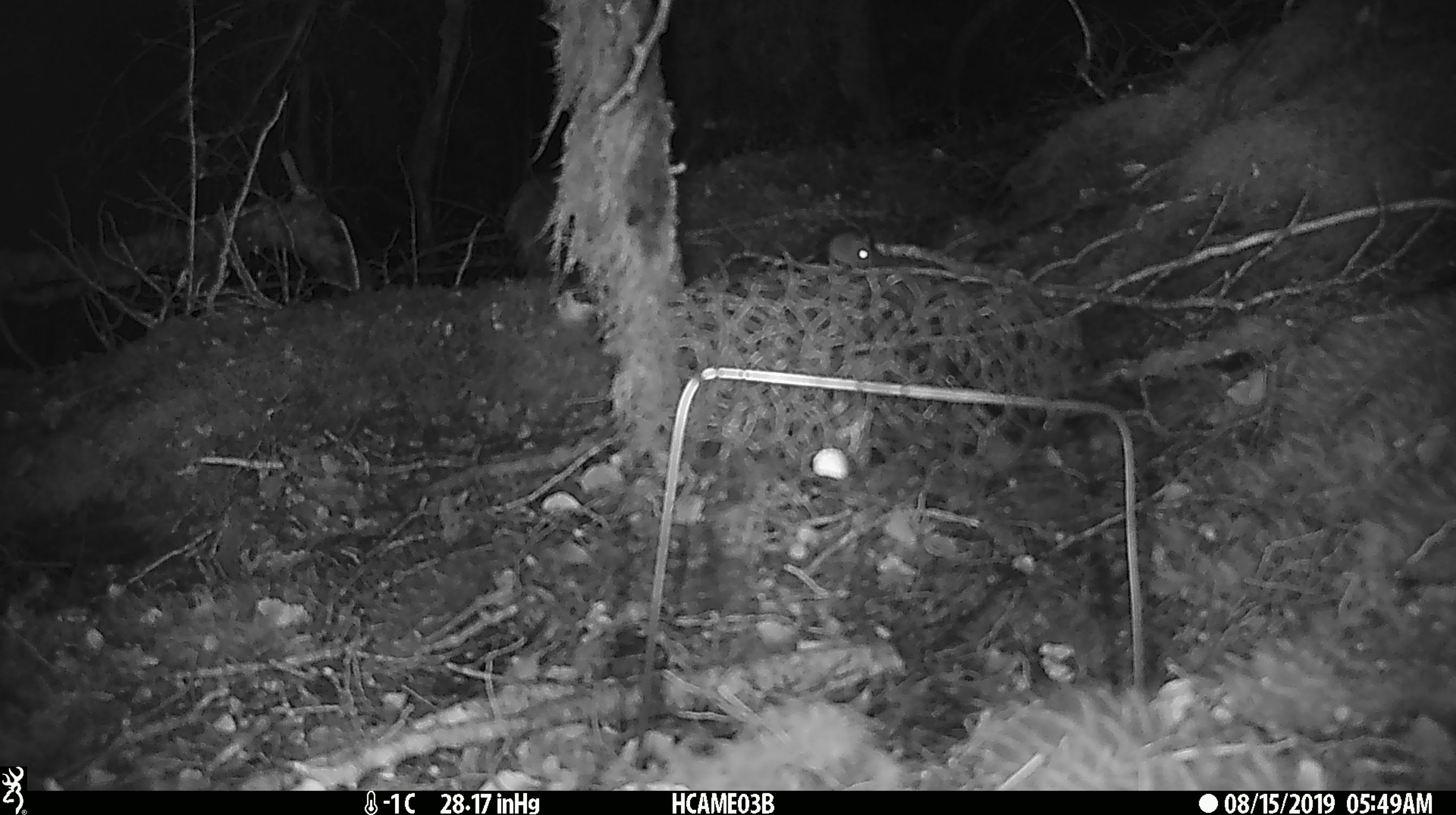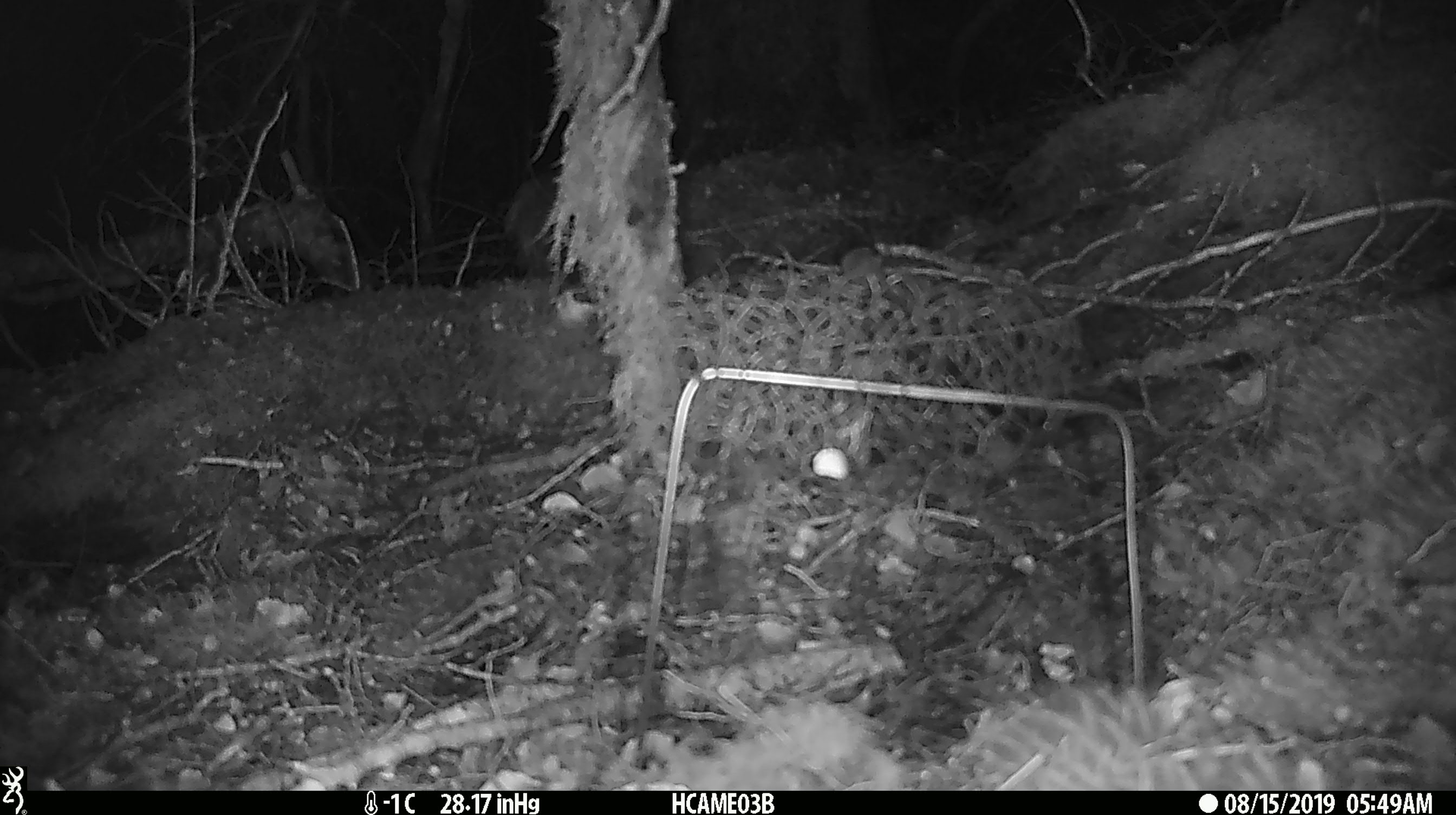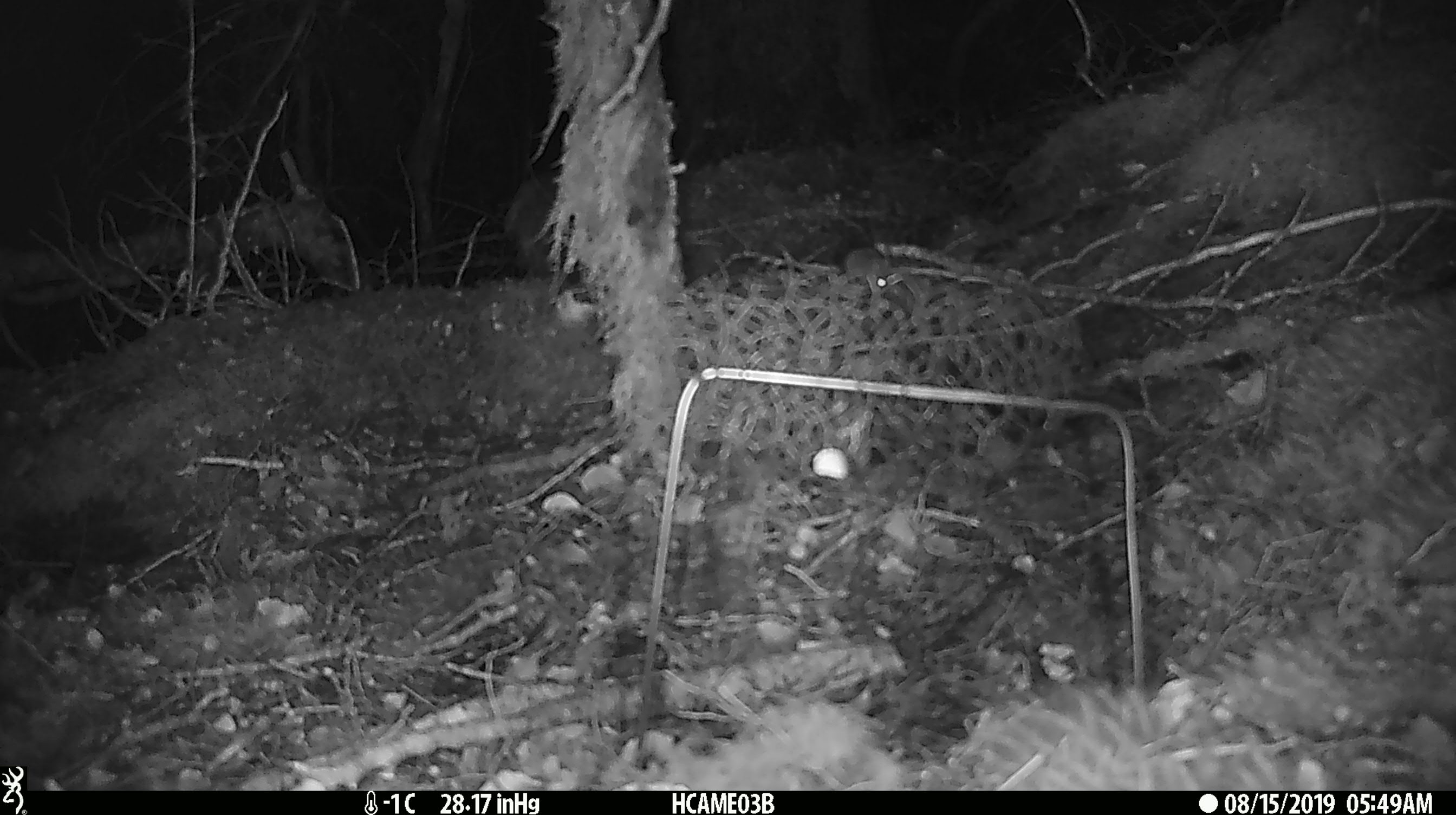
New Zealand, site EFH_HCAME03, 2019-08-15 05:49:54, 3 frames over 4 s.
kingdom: Animalia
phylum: Chordata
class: Mammalia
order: Rodentia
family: Muridae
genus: Mus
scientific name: Mus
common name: mouse